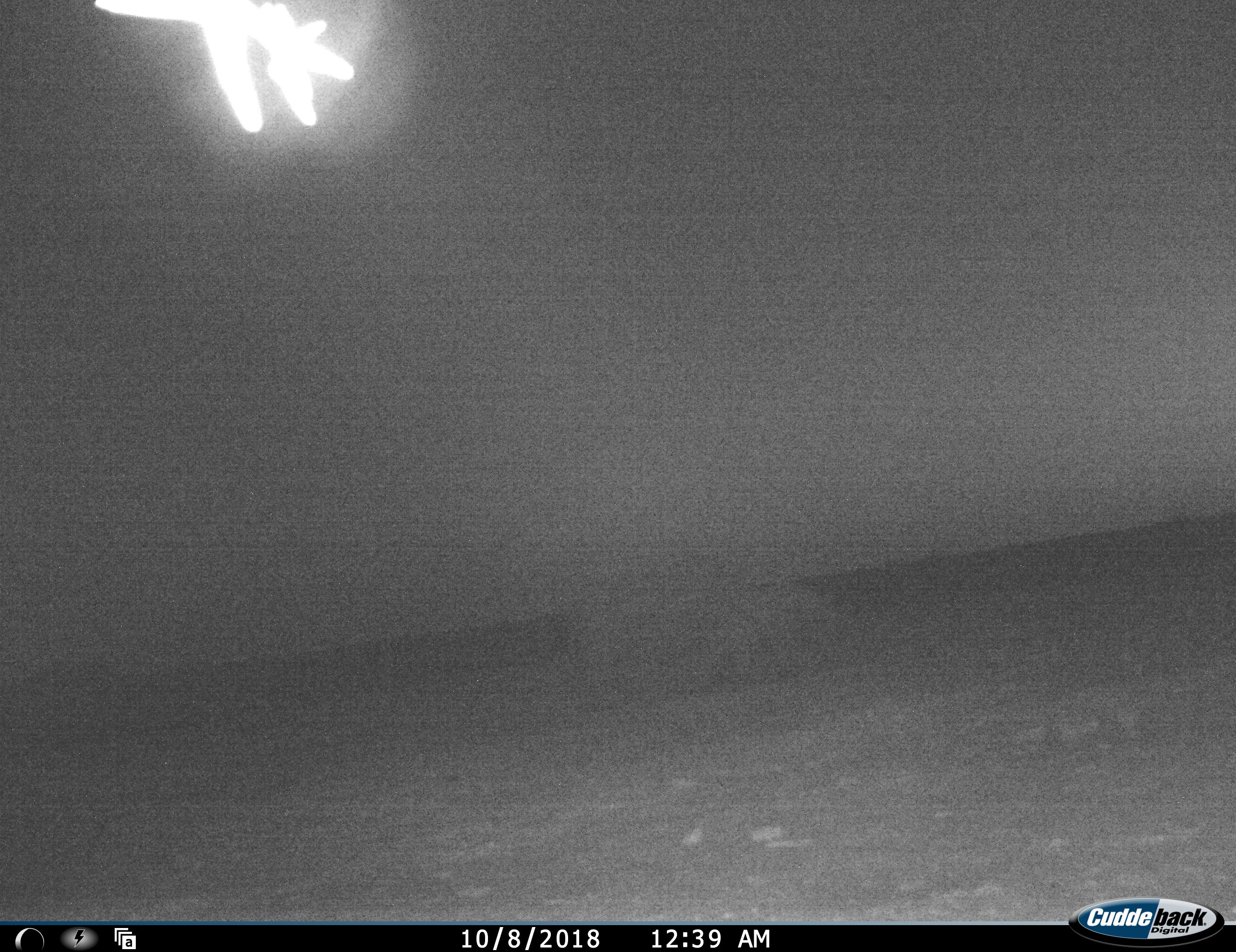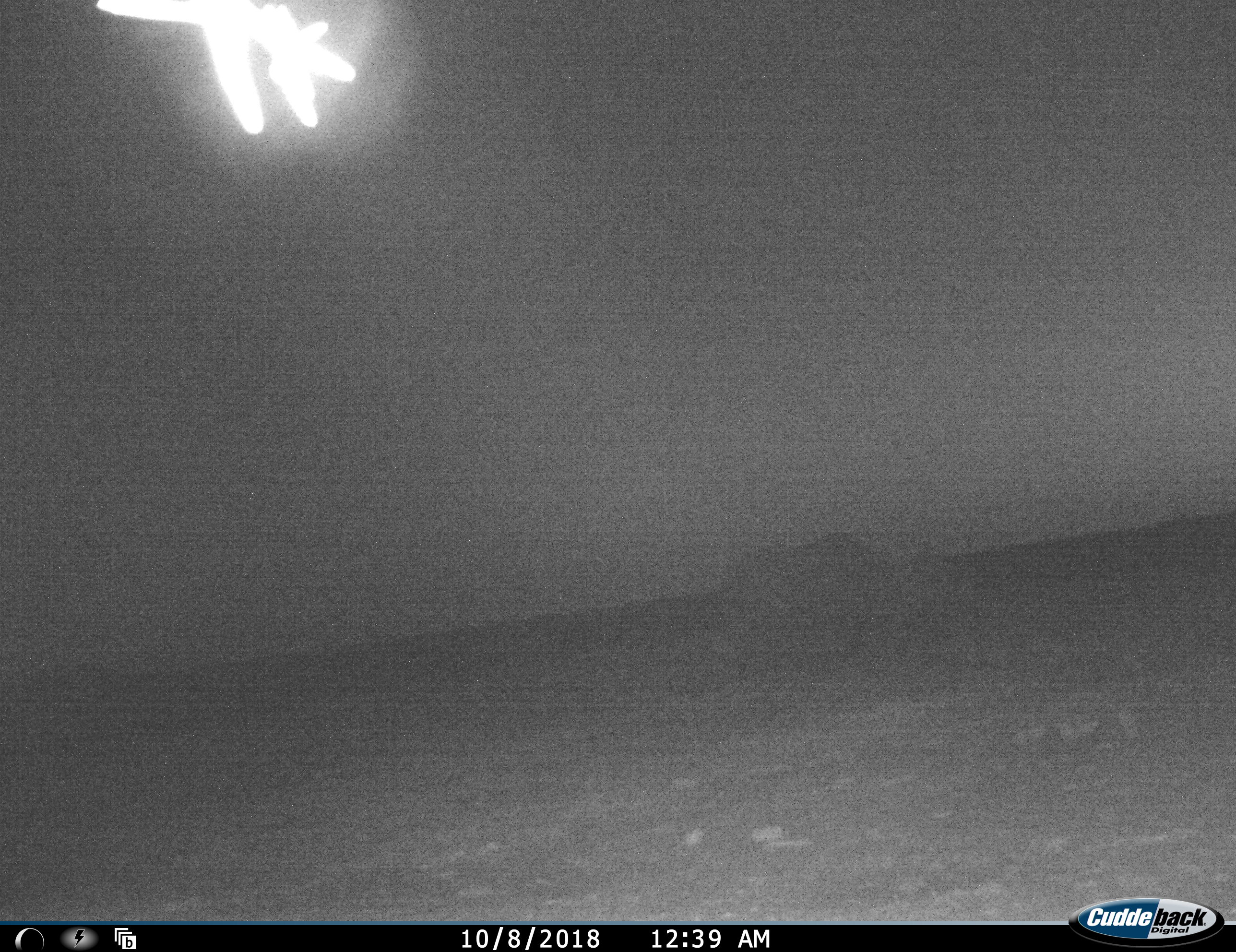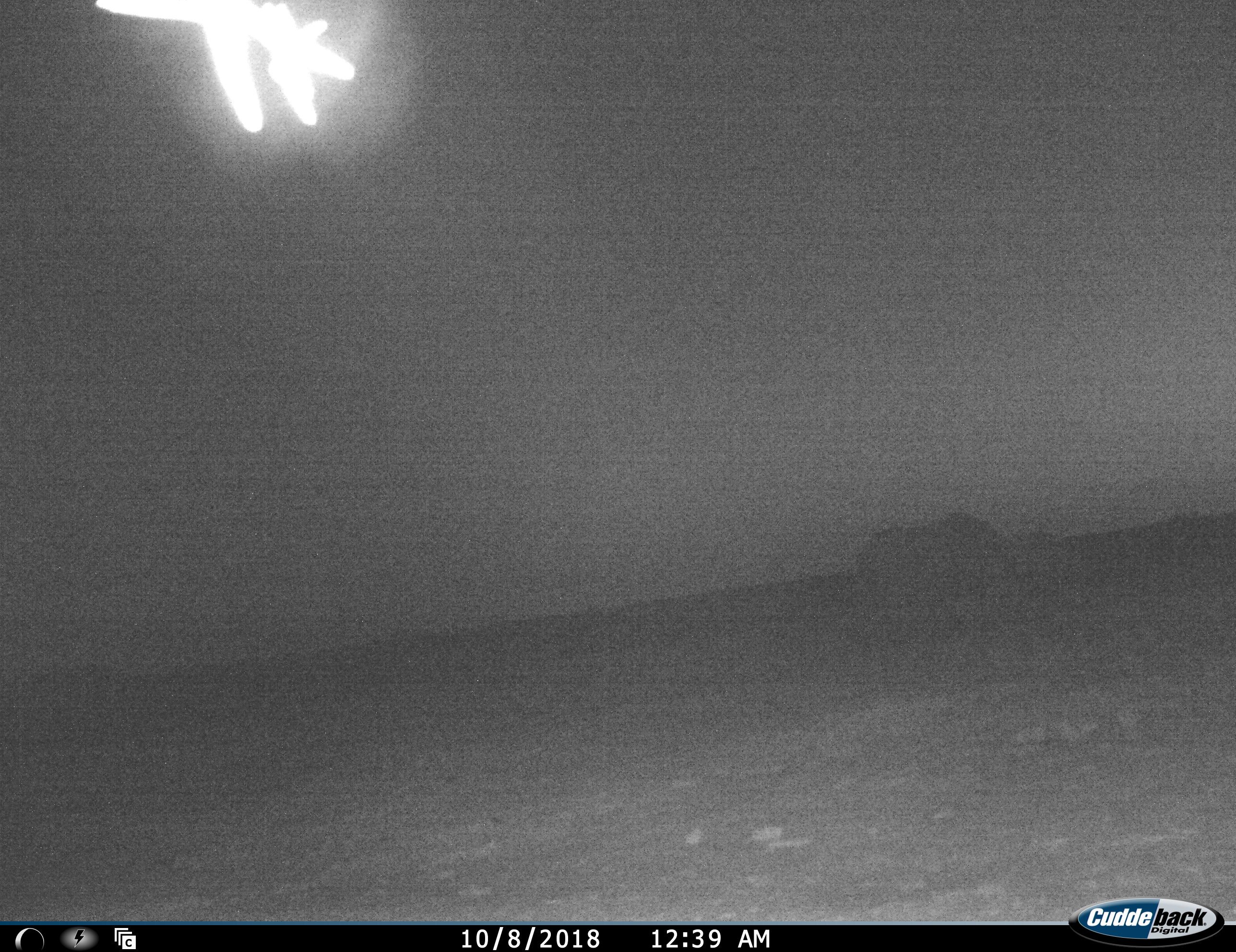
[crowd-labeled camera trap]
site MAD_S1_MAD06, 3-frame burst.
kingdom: Animalia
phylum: Chordata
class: Mammalia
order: Perissodactyla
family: Rhinocerotidae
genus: Diceros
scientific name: Diceros bicornis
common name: black rhinoceros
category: rhinocerosblack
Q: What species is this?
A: Rhinocerosblack (black rhinoceros) (Diceros bicornis).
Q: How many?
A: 1.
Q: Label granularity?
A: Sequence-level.